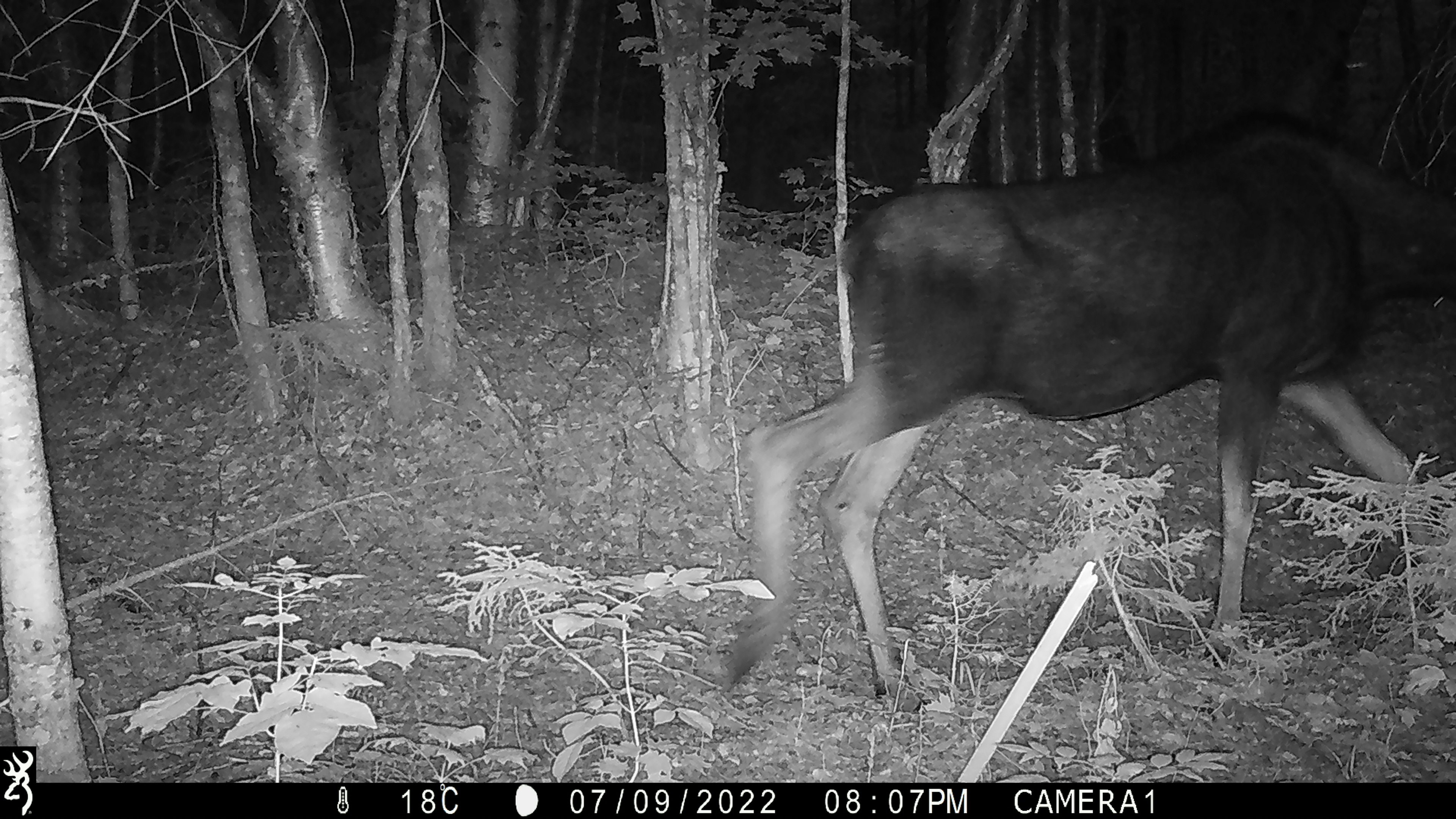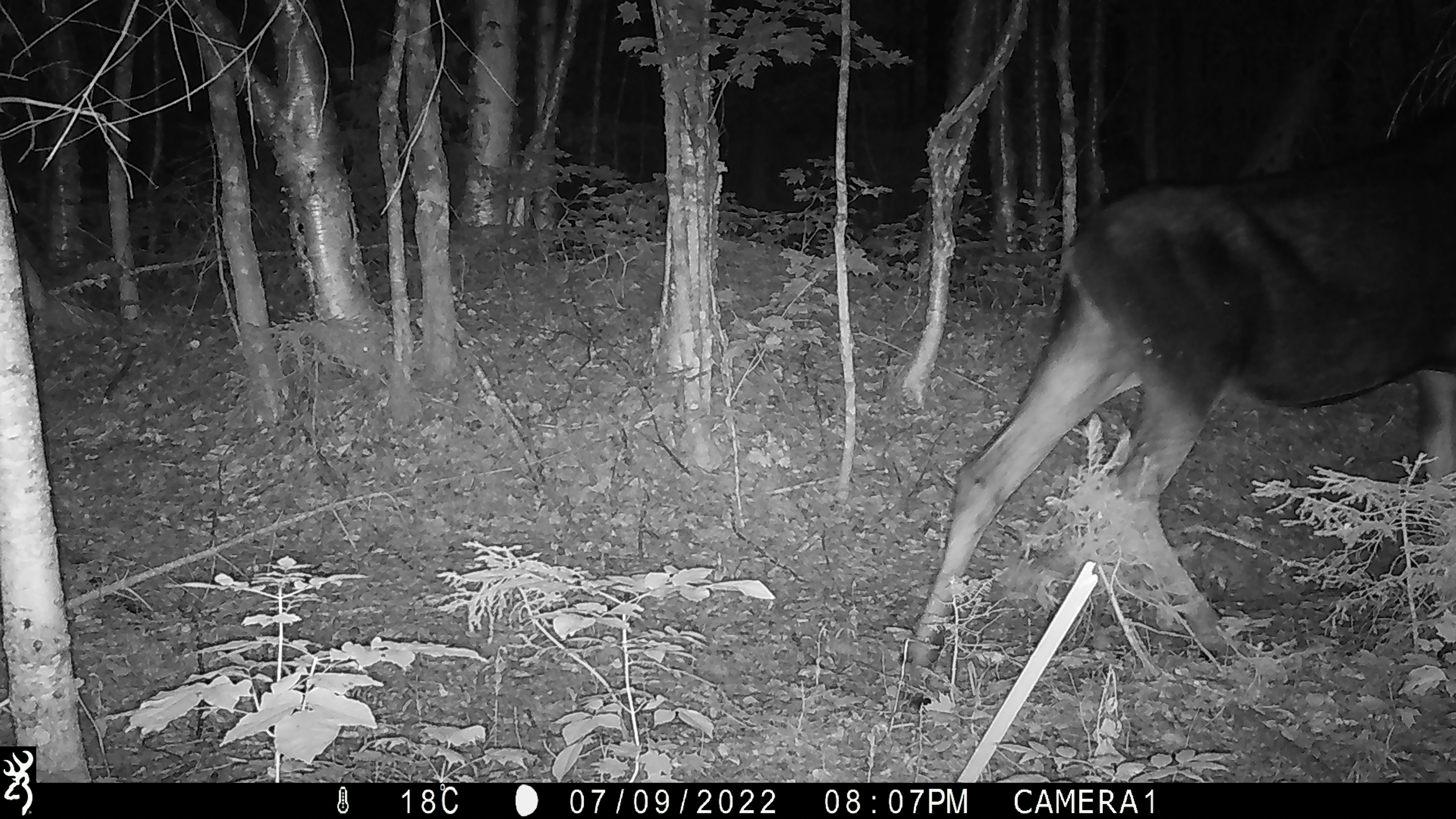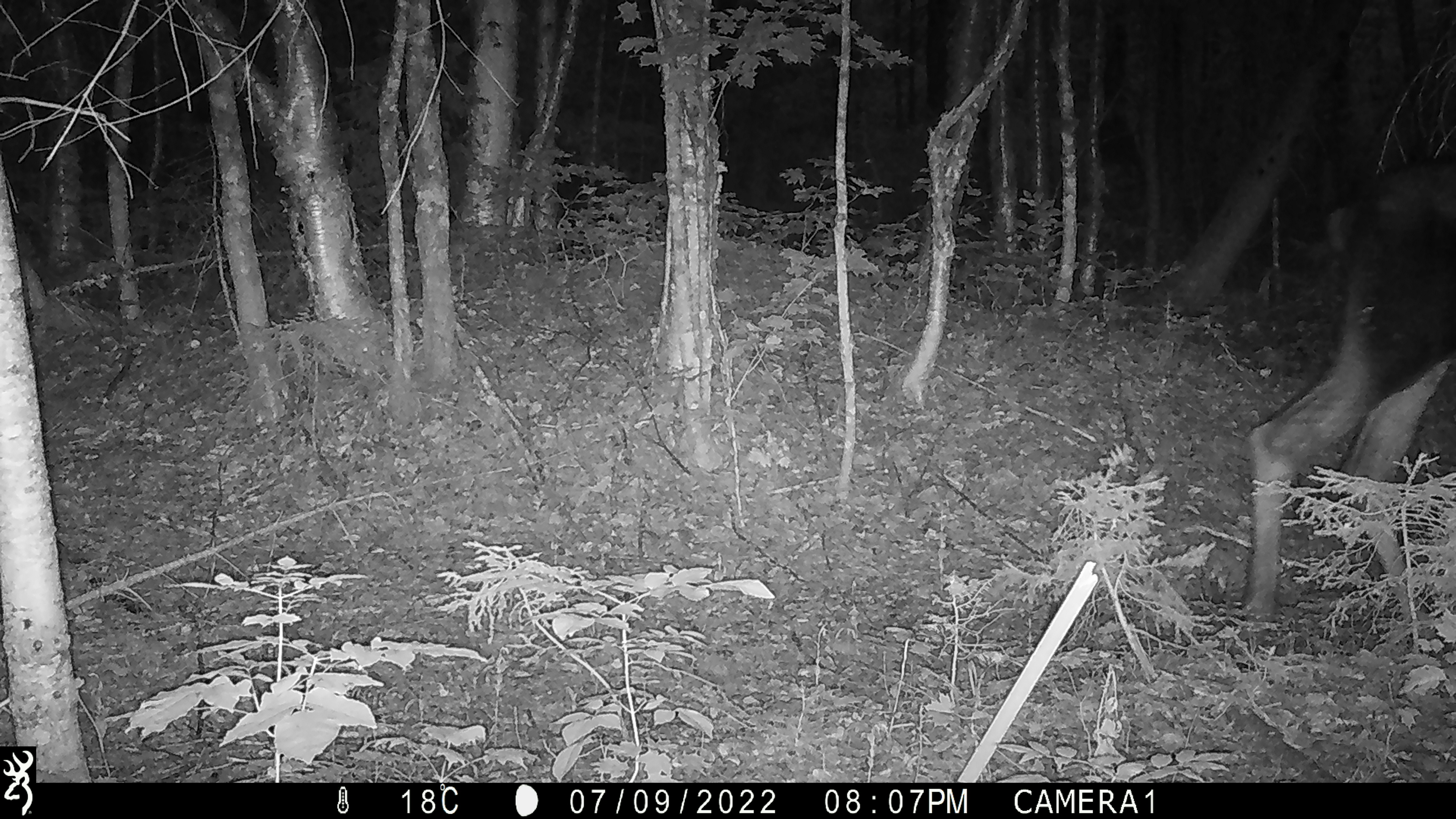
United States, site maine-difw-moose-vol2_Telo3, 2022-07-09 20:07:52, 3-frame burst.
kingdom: Animalia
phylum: Chordata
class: Mammalia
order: Artiodactyla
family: Cervidae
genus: Alces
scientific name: Alces alces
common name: moose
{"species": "moose (Alces alces)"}